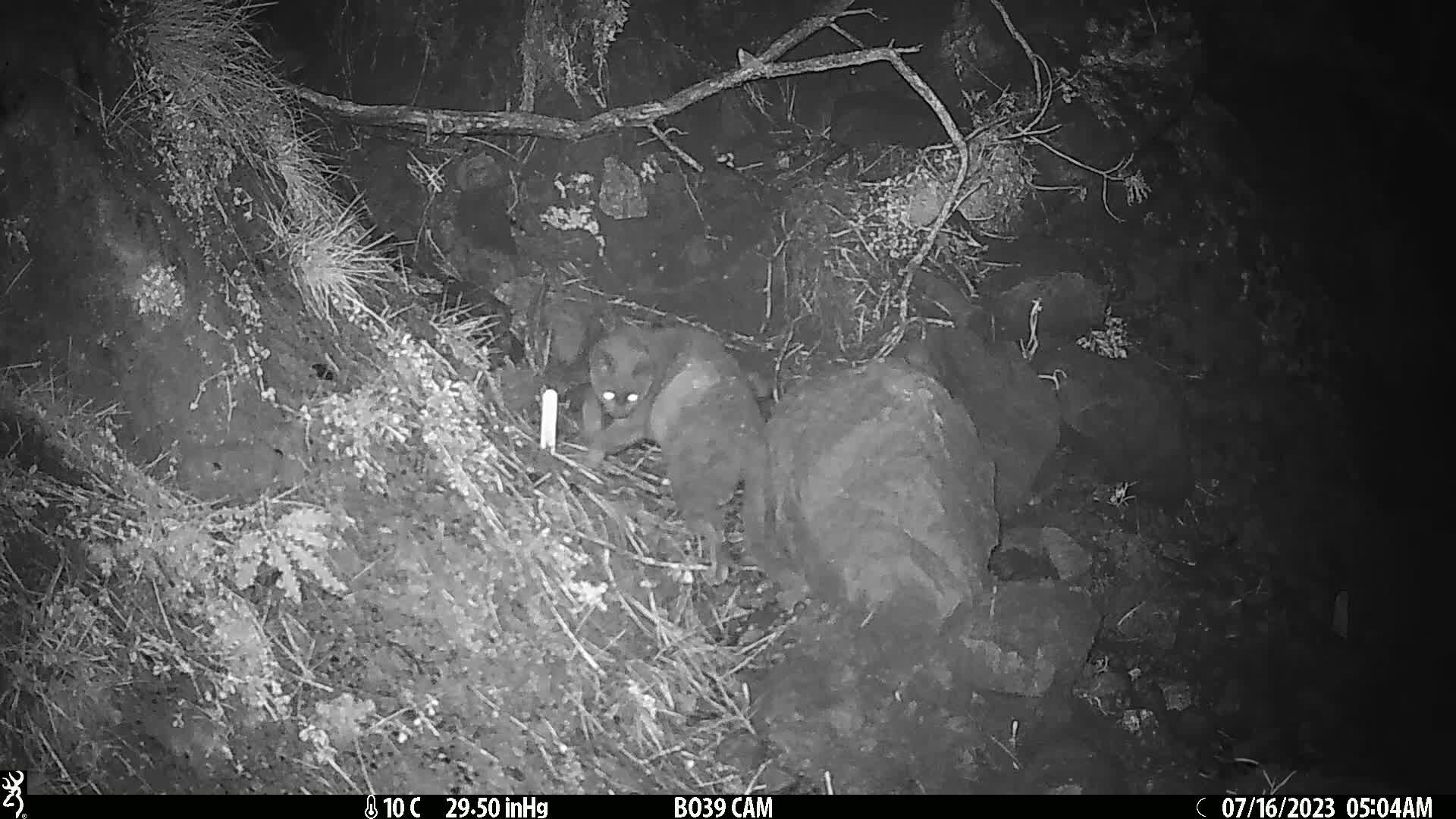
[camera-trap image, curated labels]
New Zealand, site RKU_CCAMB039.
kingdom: Animalia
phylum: Chordata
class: Mammalia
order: Carnivora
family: Felidae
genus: Felis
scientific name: Felis catus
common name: domestic cat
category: cat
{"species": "cat (domestic cat) (Felis catus)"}